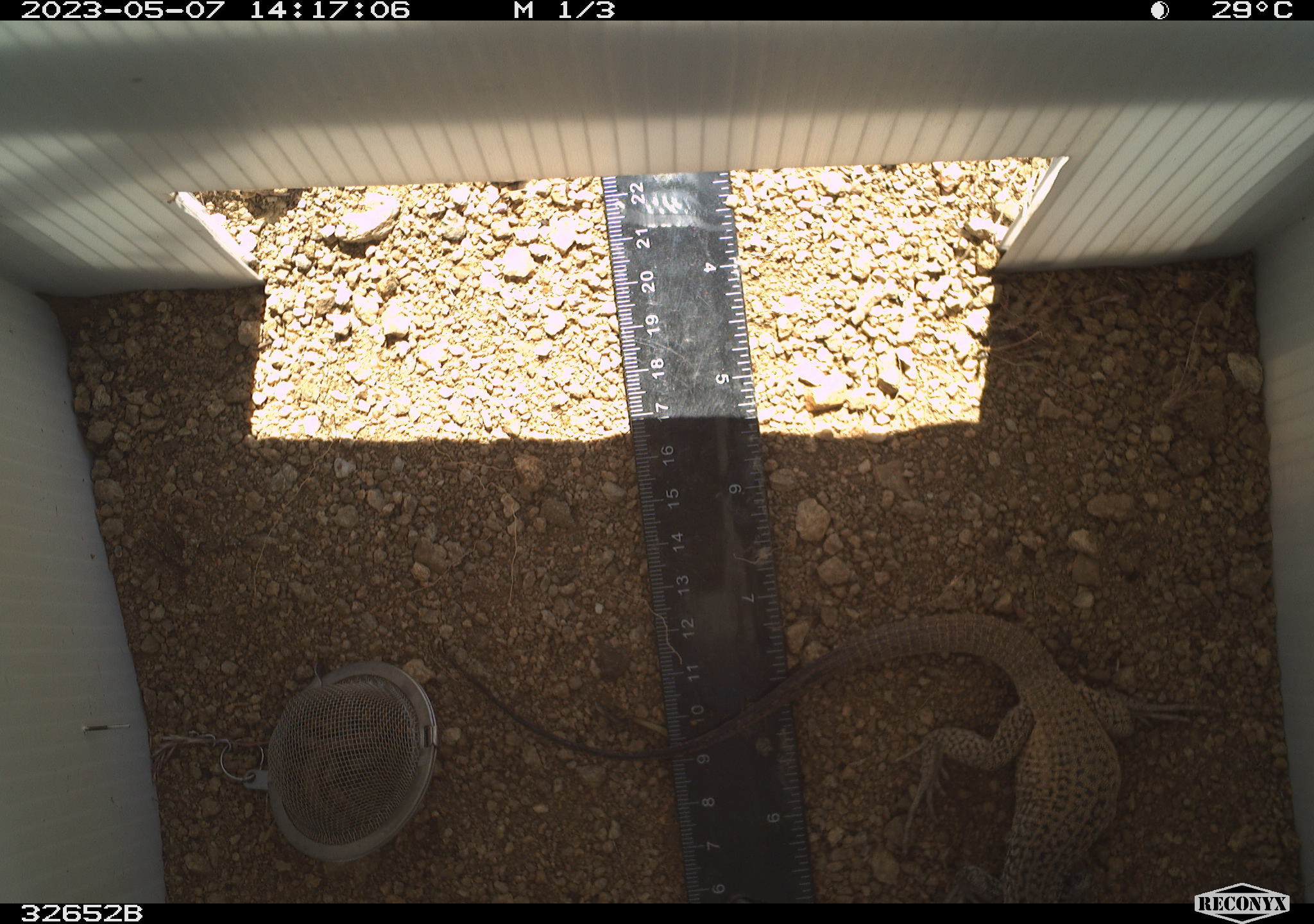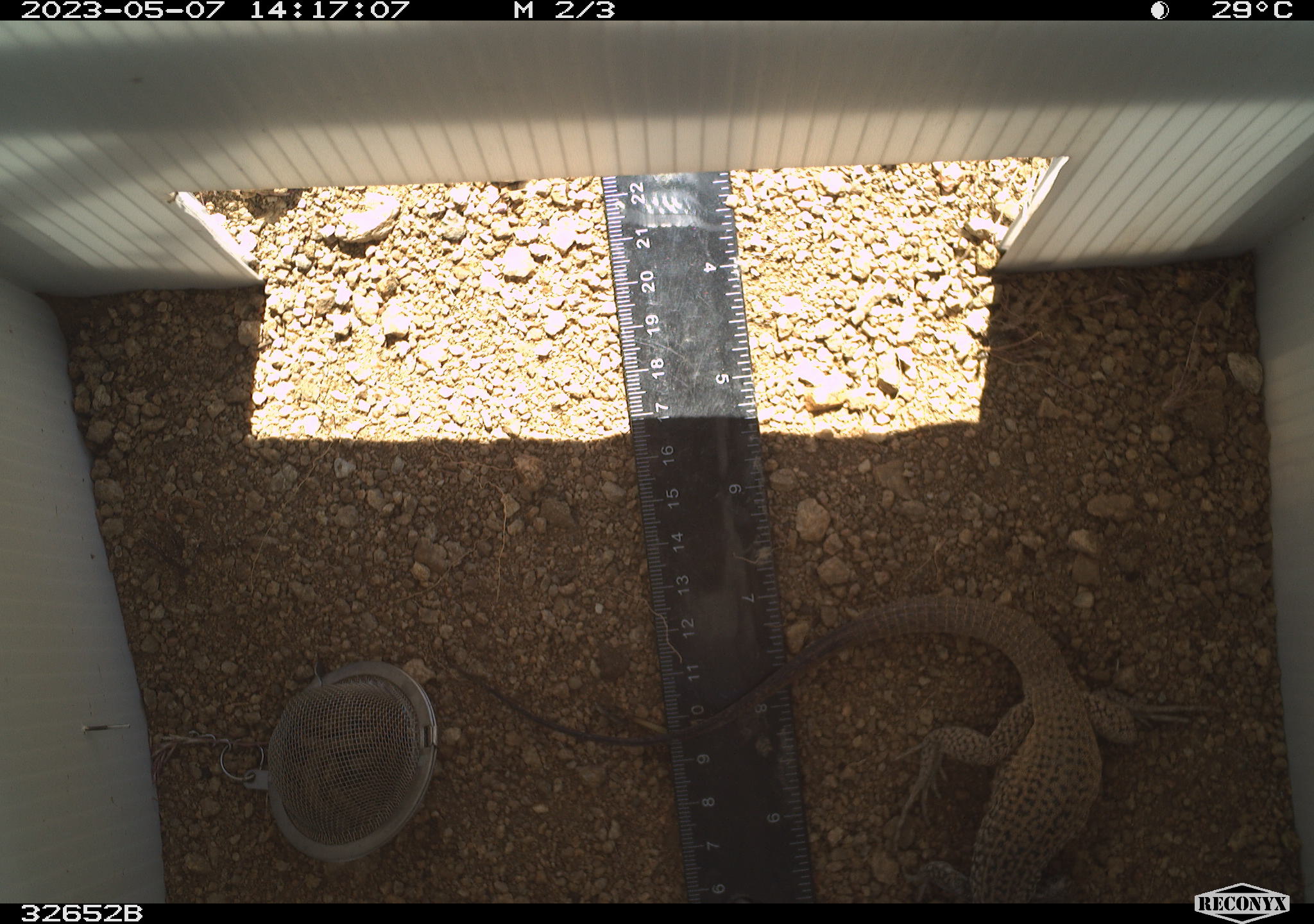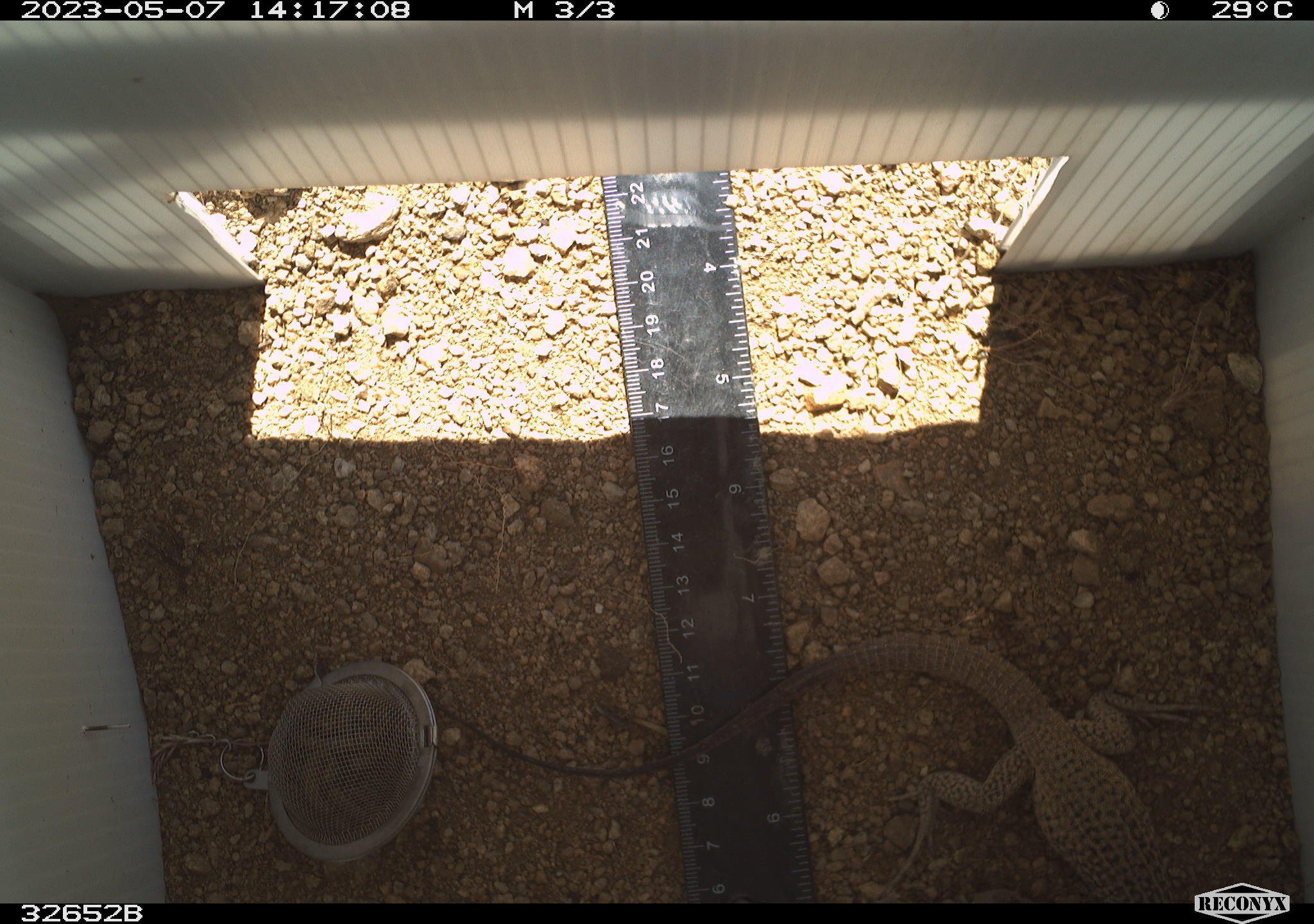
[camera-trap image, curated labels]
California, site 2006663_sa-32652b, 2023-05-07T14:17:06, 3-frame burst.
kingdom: Animalia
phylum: Chordata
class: Reptilia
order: Squamata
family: Teiidae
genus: Aspidoscelis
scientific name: Aspidoscelis tigris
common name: western whiptail